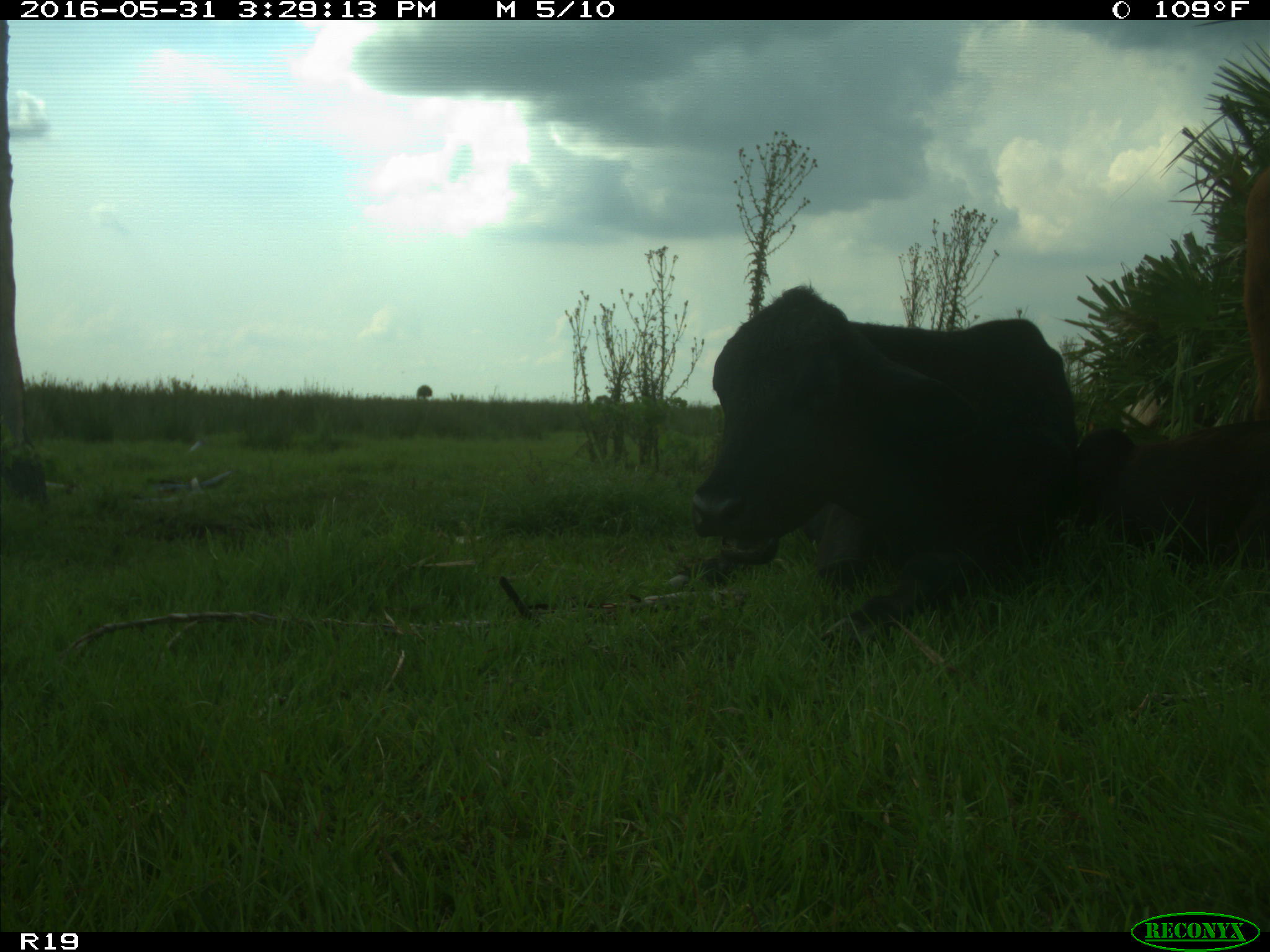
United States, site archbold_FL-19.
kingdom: Animalia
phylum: Chordata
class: Mammalia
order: Artiodactyla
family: Bovidae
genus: Bos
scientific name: Bos taurus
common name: domestic cow